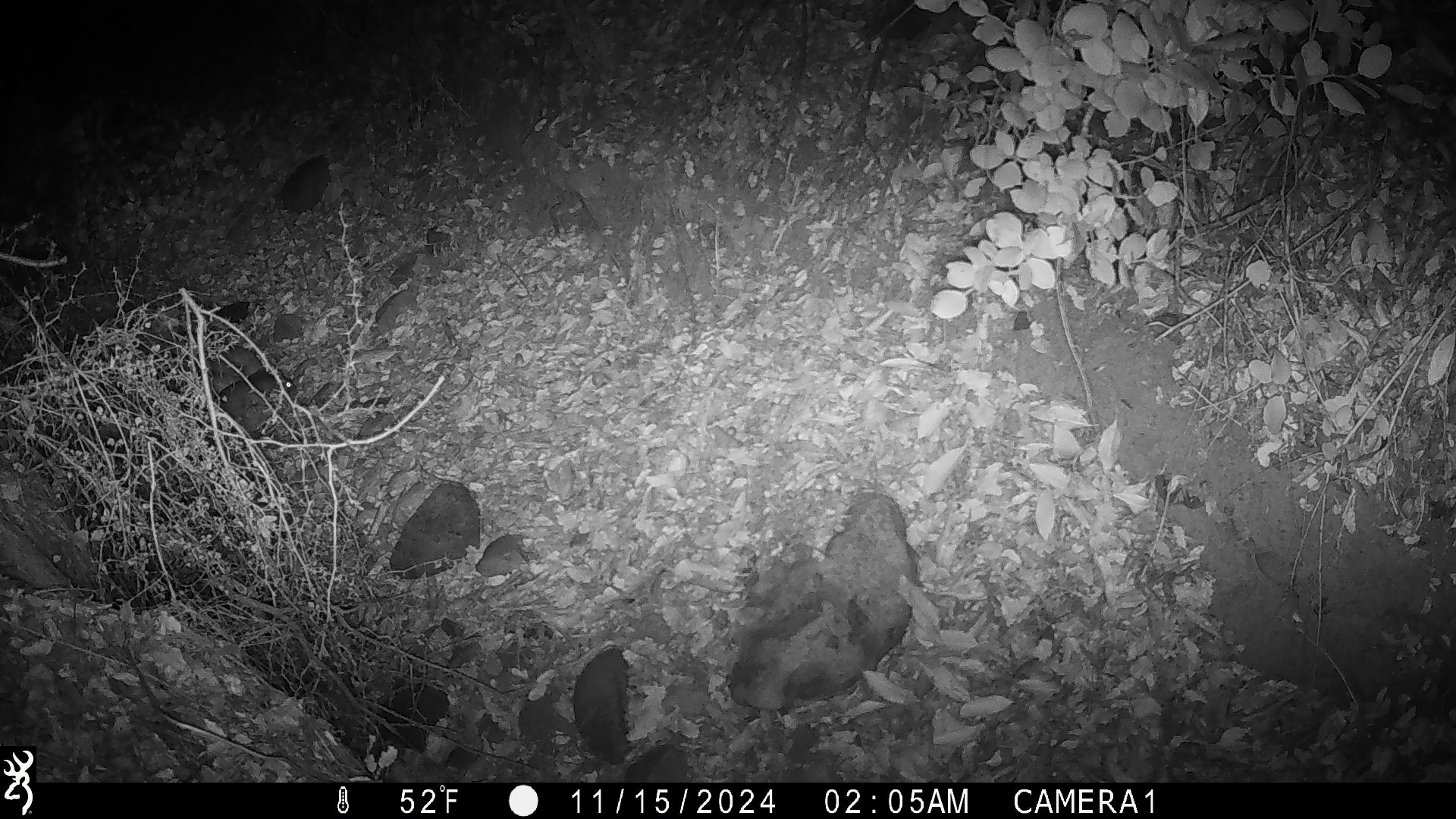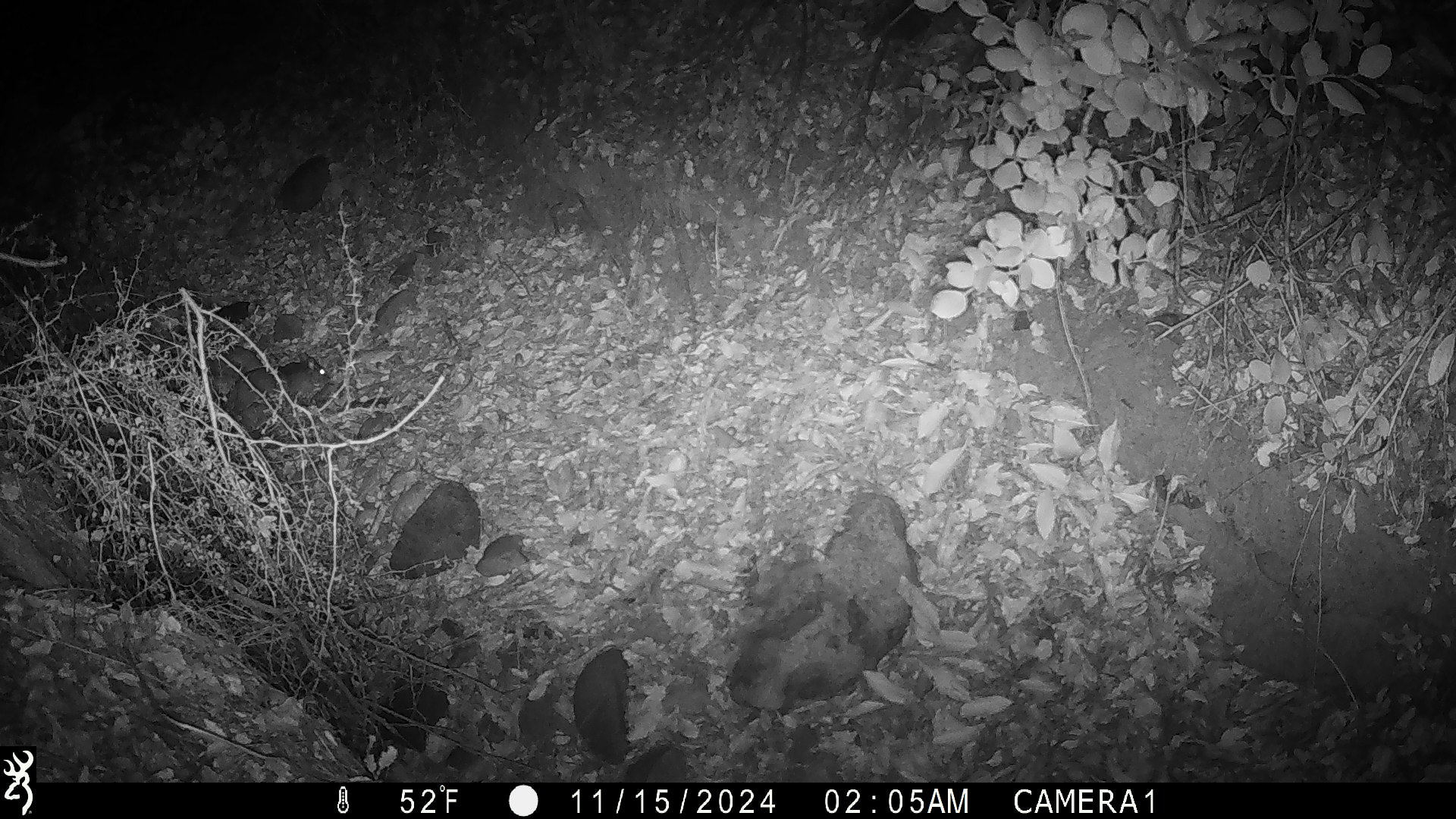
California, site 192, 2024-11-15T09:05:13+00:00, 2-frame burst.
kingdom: Animalia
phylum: Chordata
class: Mammalia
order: Rodentia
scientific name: Rodentia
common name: mouse or rat